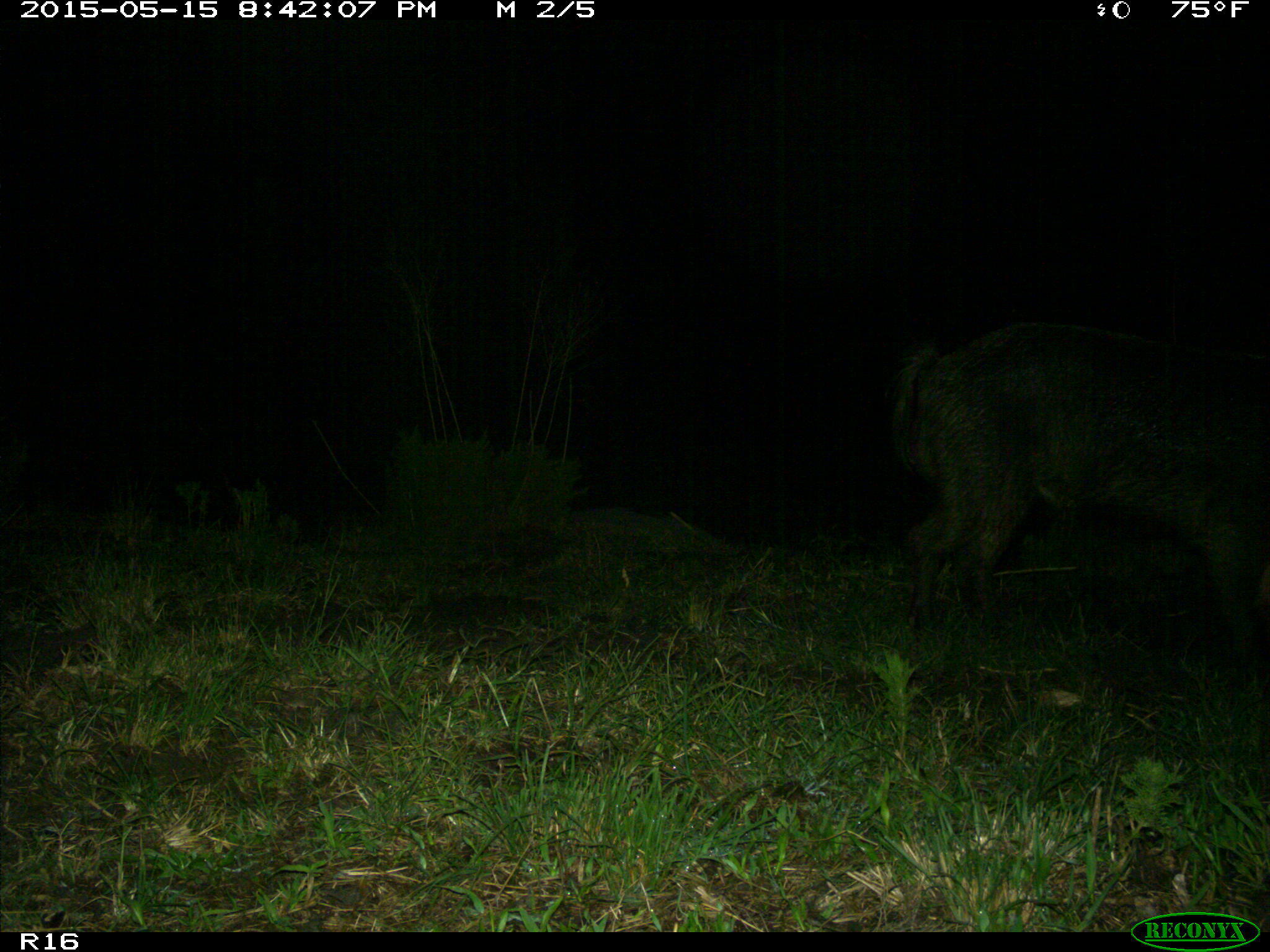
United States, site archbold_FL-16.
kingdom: Animalia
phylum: Chordata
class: Mammalia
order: Artiodactyla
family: Suidae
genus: Sus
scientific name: Sus scrofa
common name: wild boar